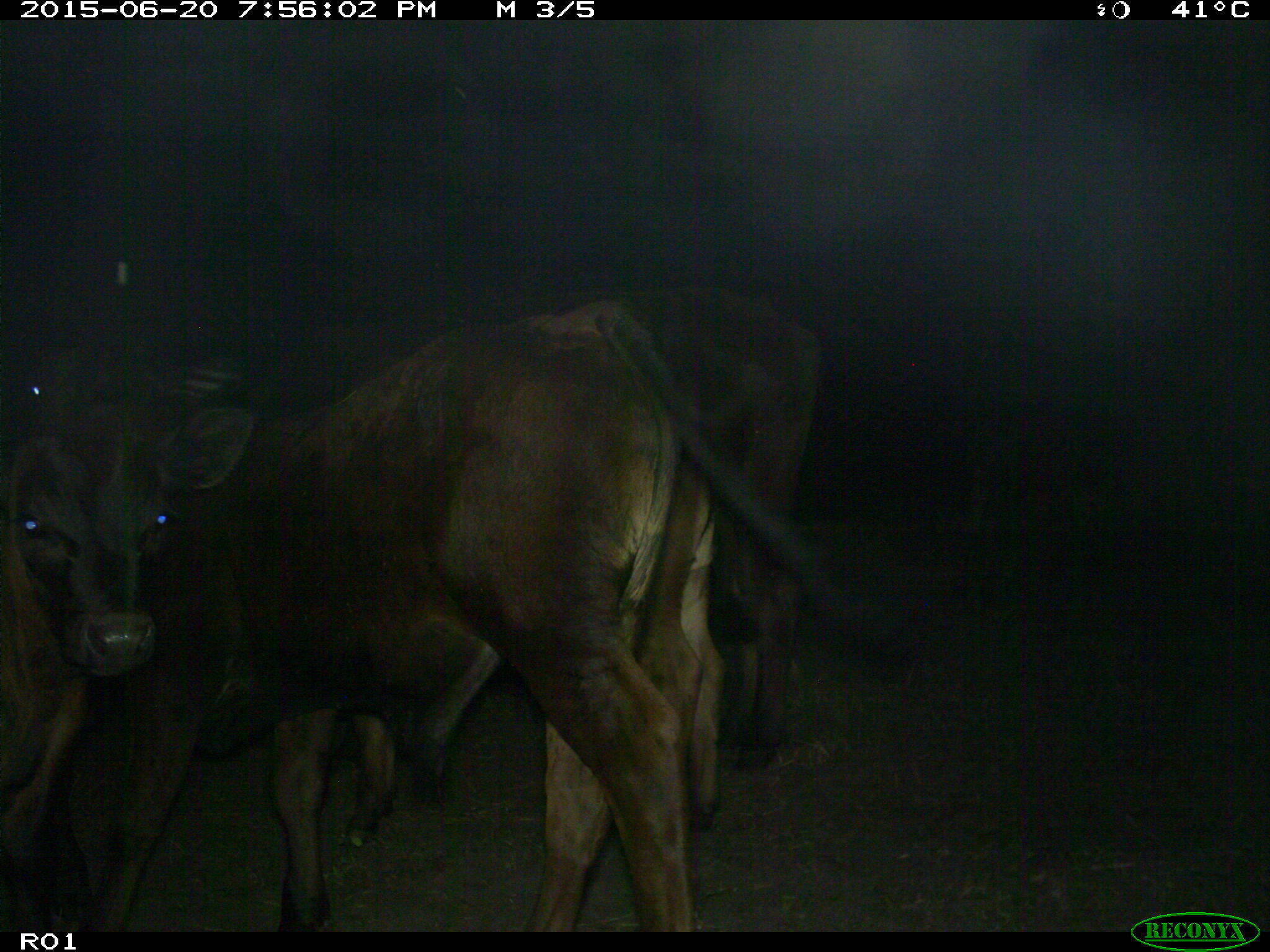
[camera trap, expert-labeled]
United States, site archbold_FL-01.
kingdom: Animalia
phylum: Chordata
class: Mammalia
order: Artiodactyla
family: Bovidae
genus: Bos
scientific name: Bos taurus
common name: domestic cow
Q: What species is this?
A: Bos taurus (domestic cow).